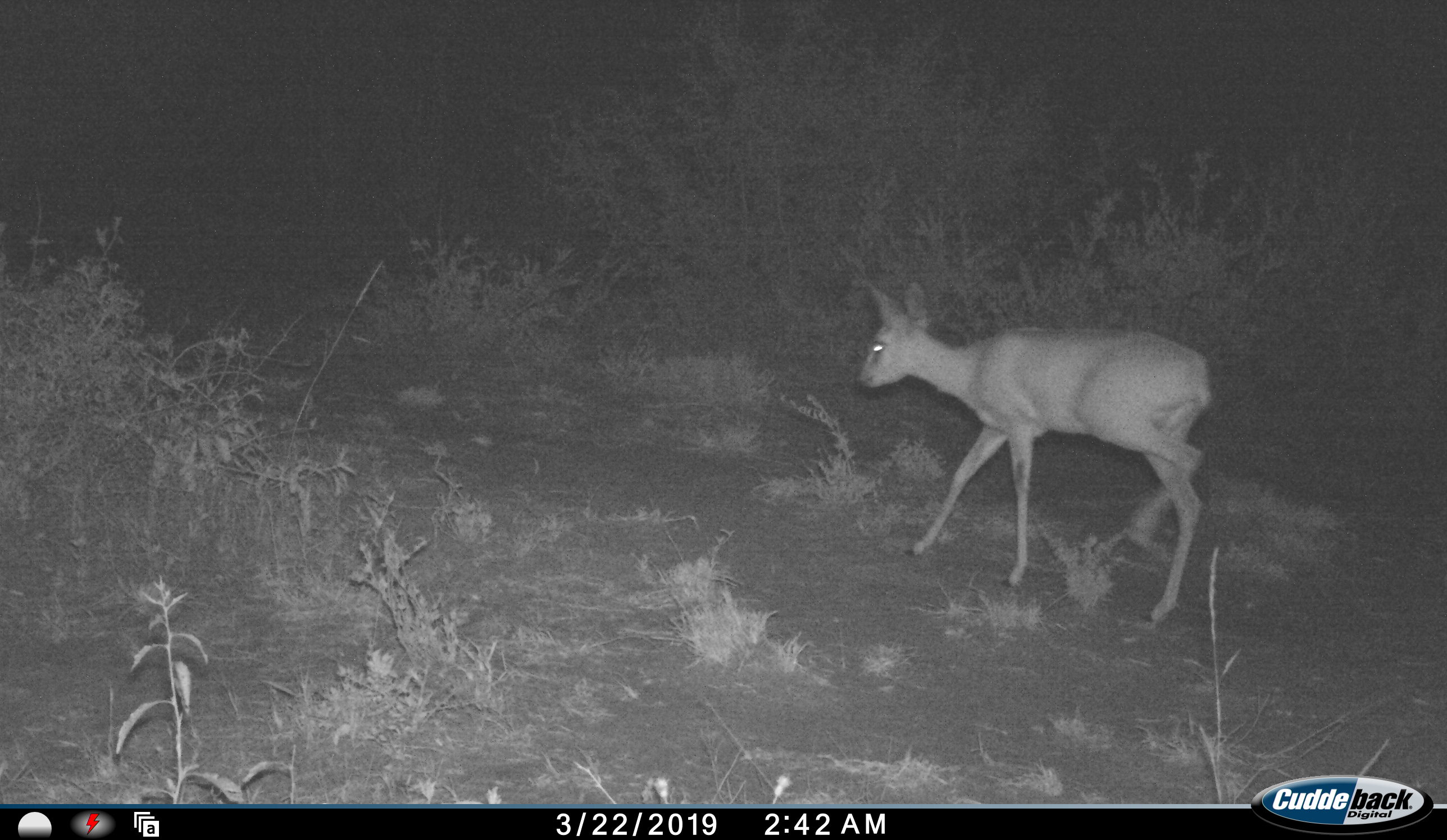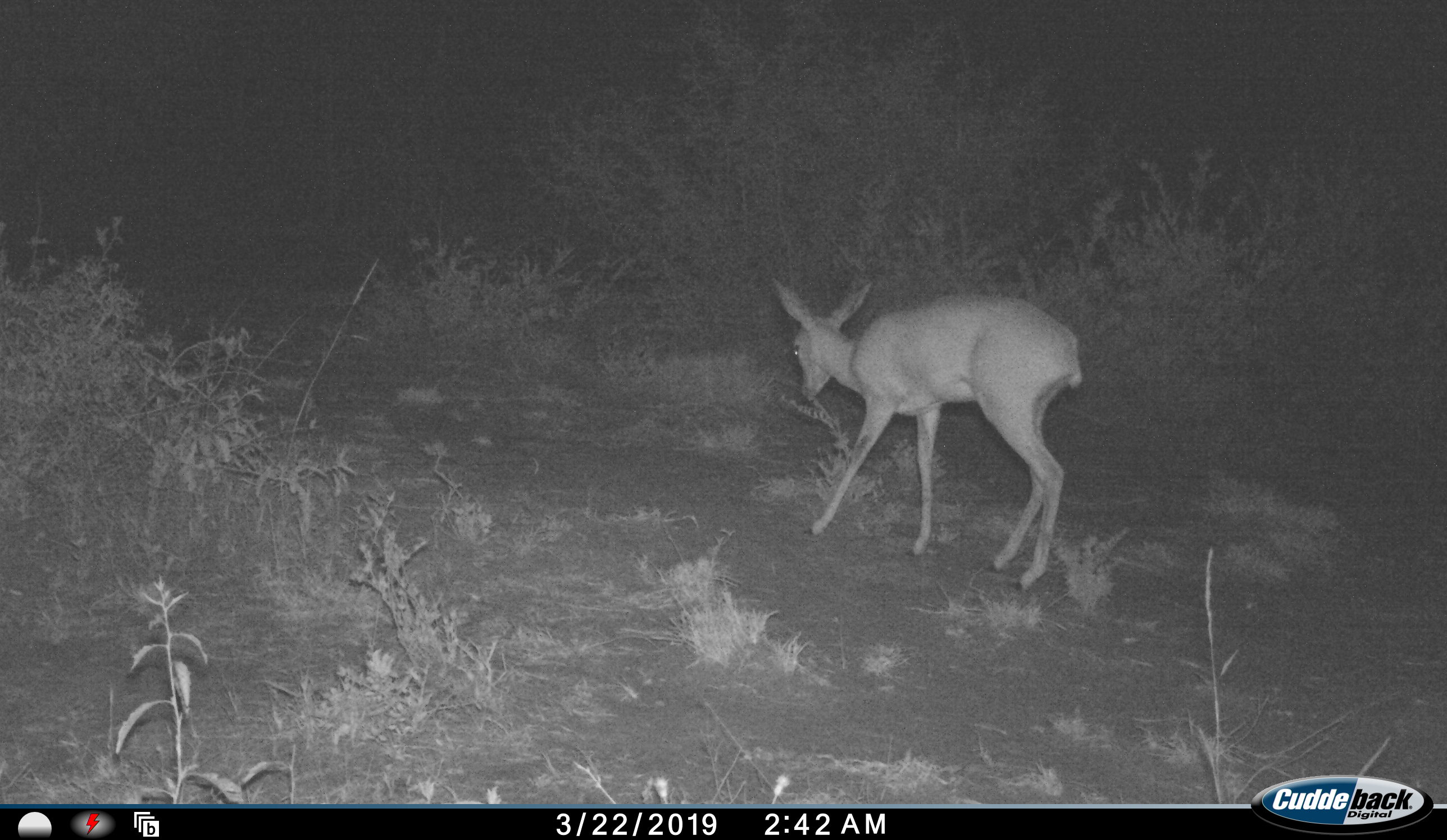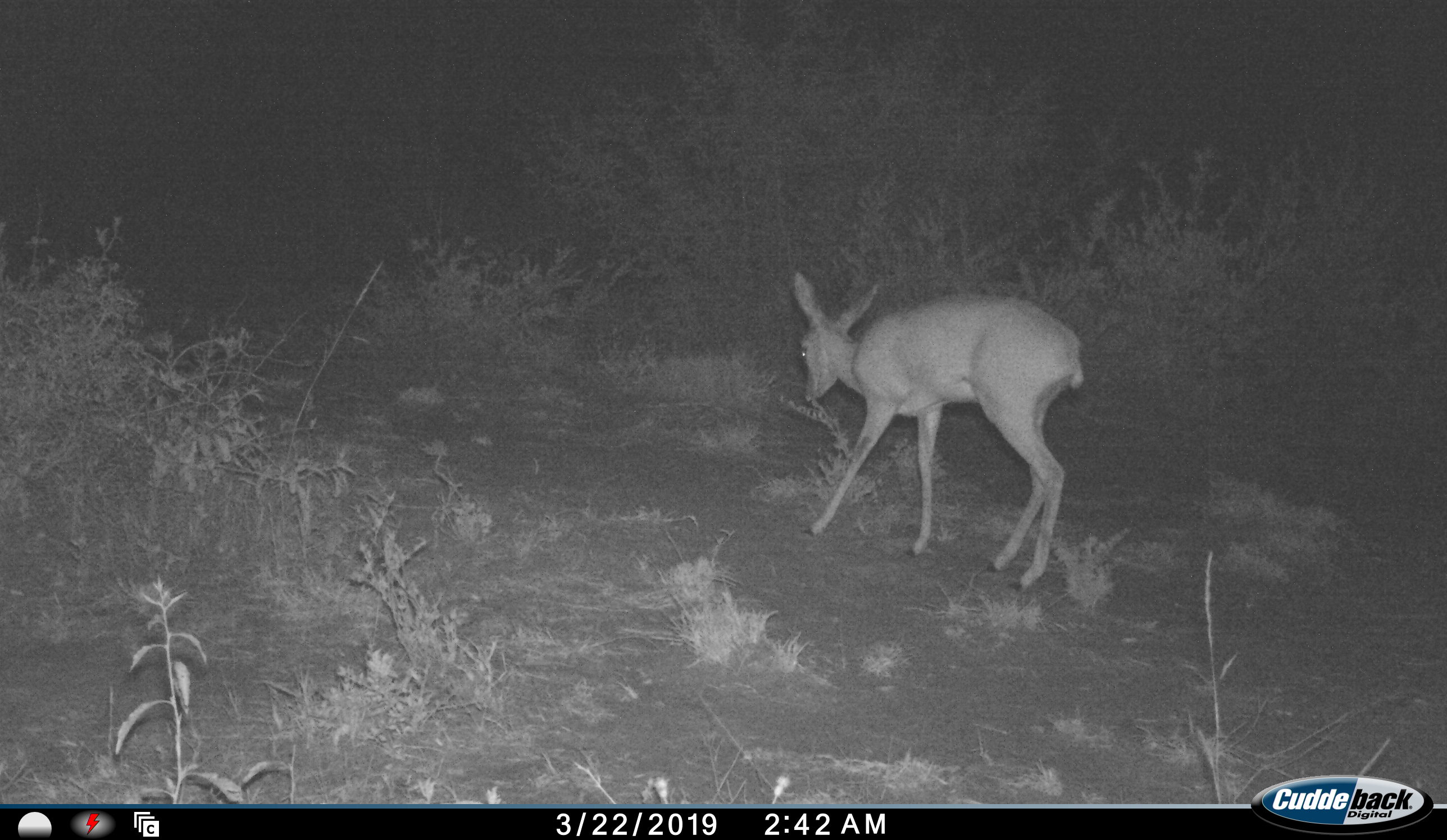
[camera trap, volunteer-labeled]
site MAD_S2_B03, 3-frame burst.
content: unidentified animal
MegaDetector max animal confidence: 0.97